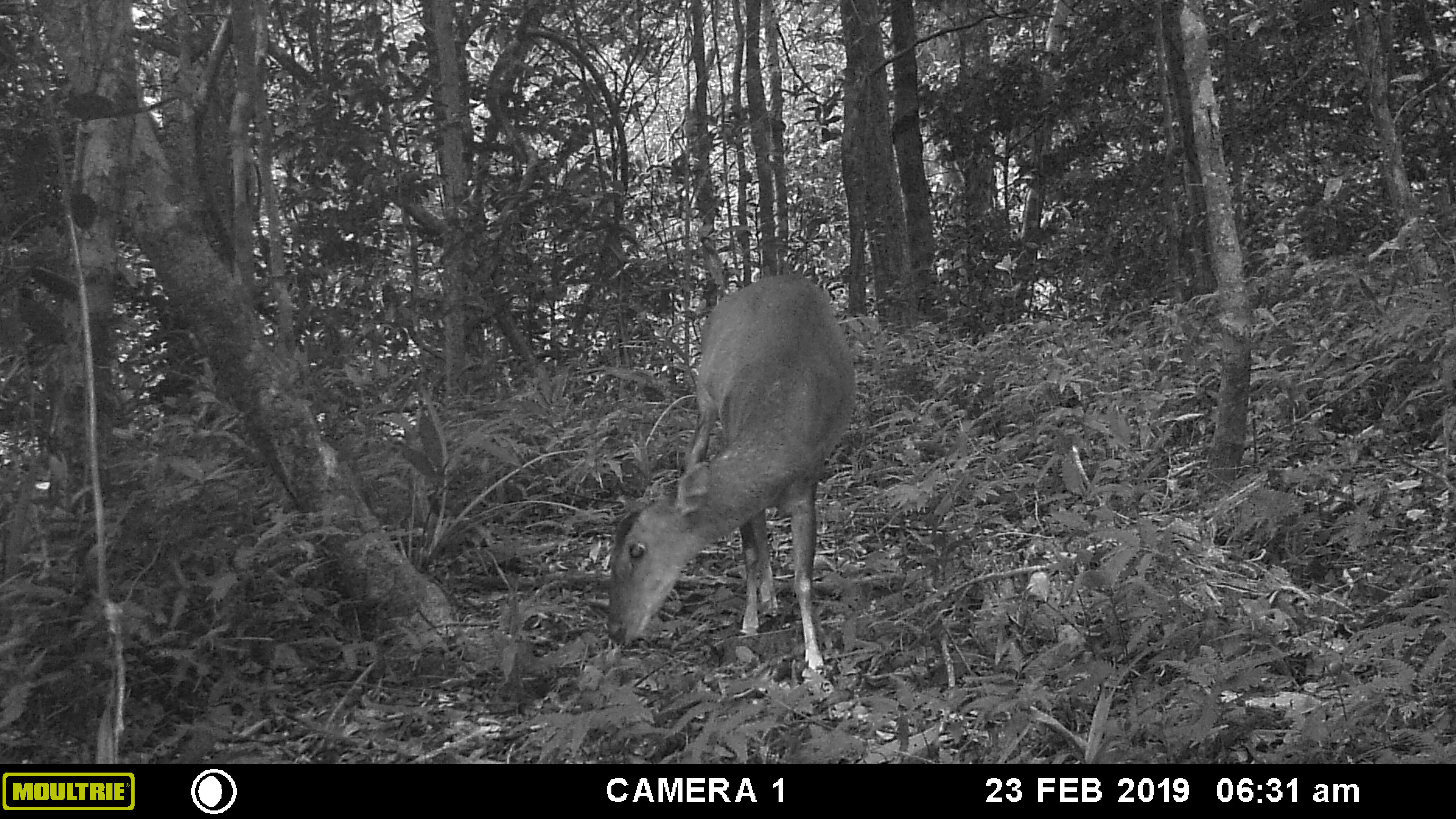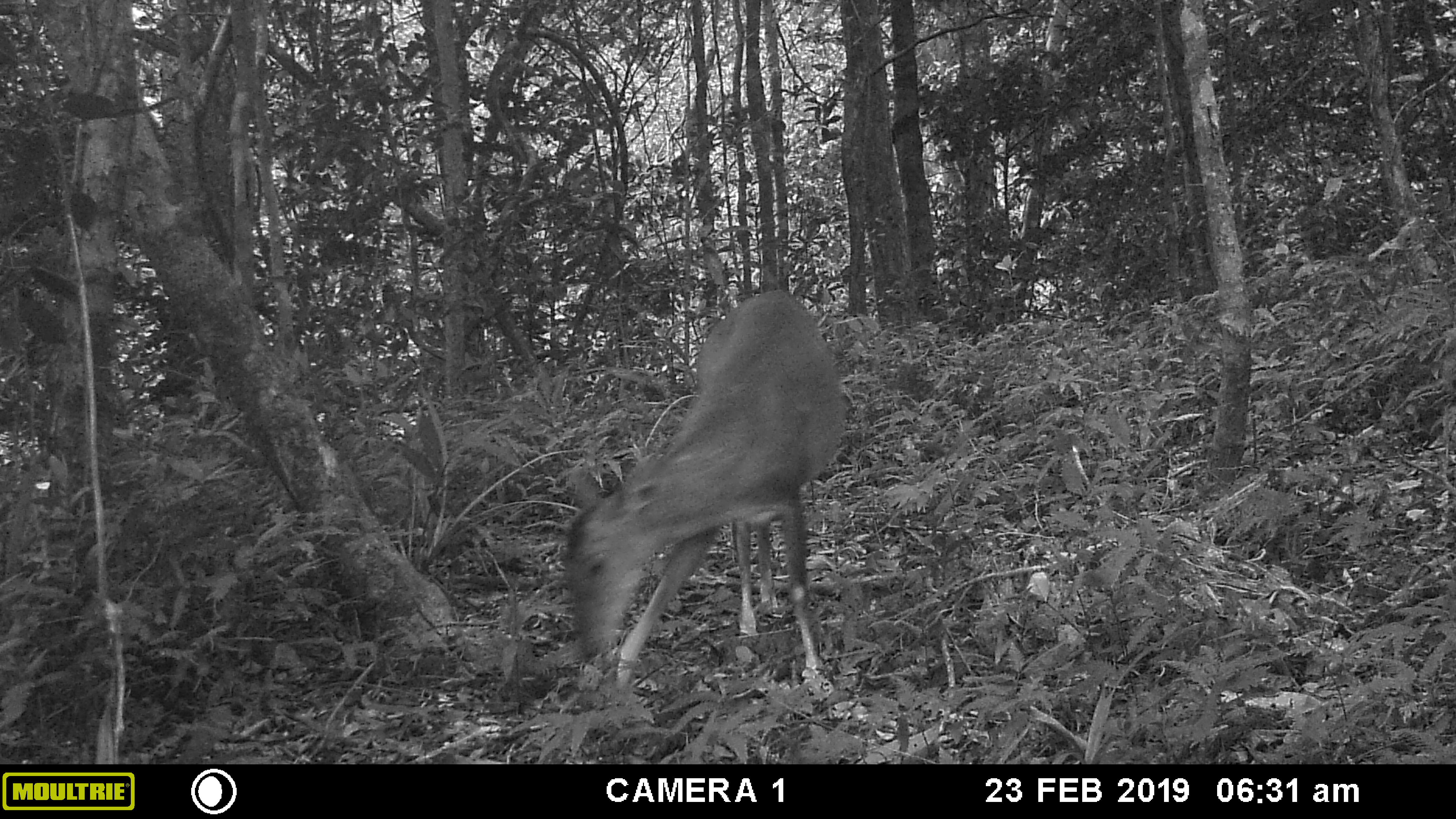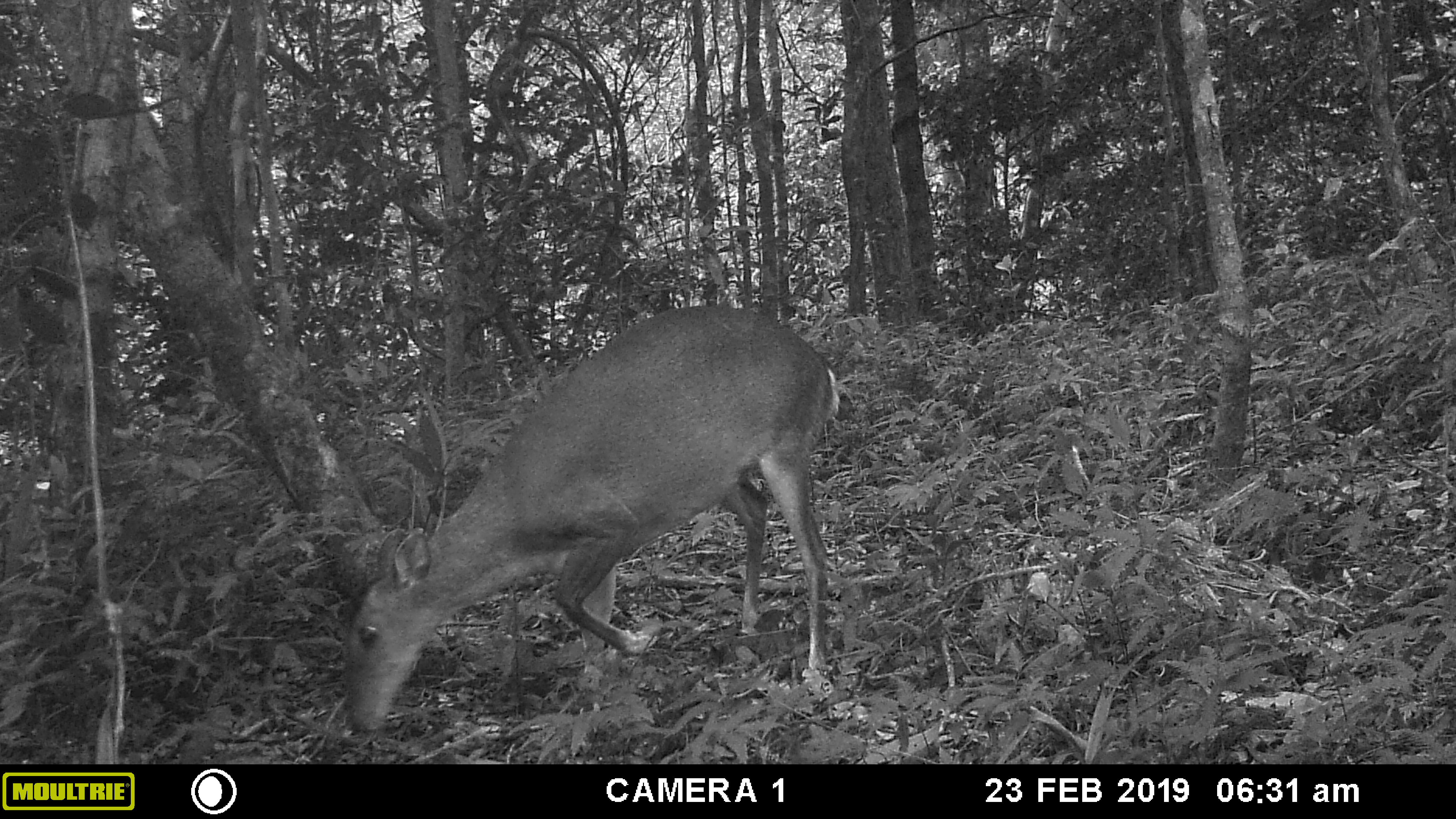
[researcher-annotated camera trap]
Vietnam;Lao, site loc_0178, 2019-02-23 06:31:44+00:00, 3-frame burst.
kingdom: Animalia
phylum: Chordata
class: Mammalia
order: Artiodactyla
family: Cervidae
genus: Muntiacus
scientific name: Muntiacus vuquangensis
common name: large-antlered muntjac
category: large antlered muntjac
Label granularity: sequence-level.